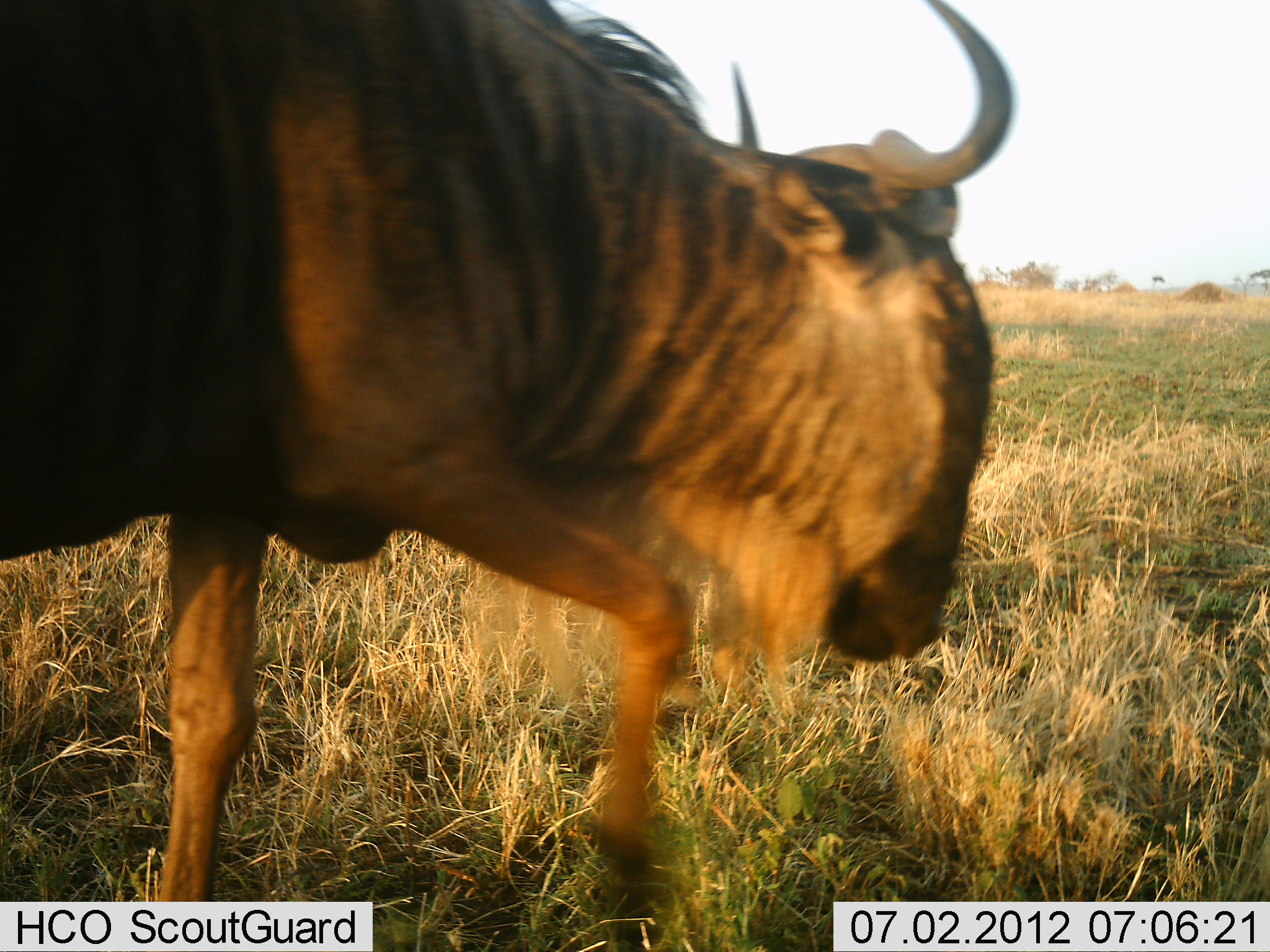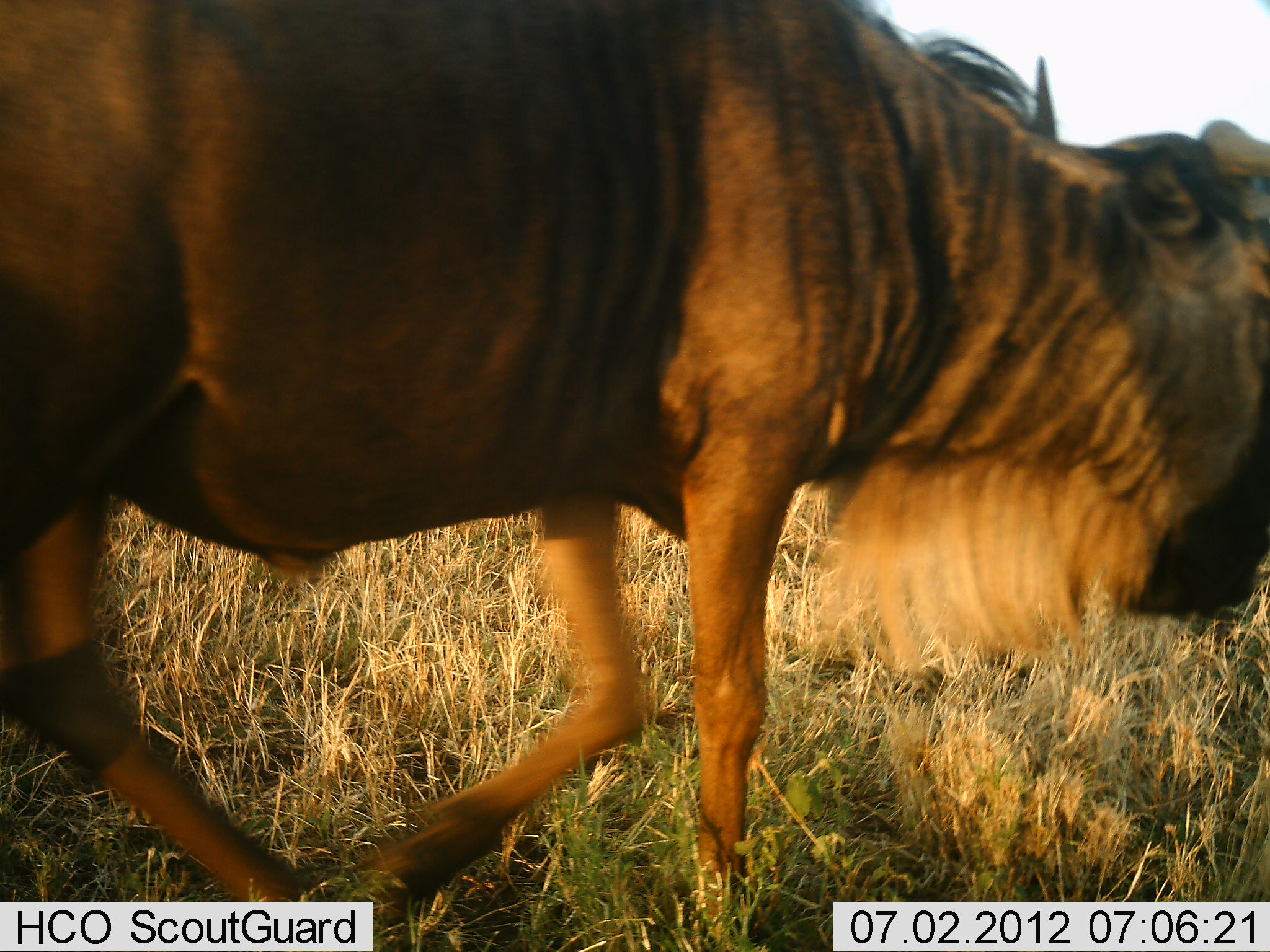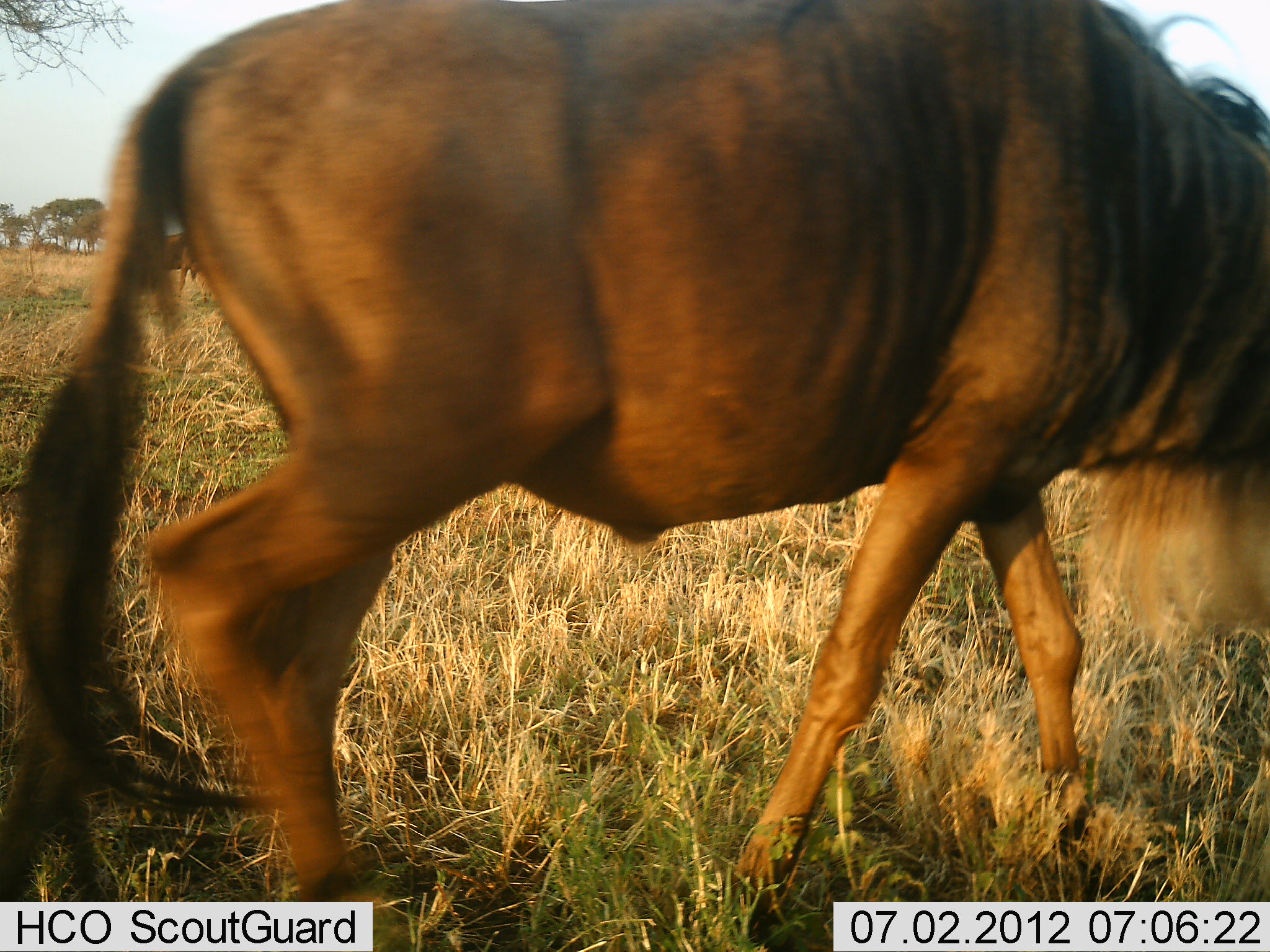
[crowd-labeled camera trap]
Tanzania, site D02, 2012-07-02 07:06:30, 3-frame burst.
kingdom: Animalia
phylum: Chordata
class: Mammalia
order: Artiodactyla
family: Bovidae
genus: Connochaetes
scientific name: Connochaetes taurinus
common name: blue wildebeest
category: wildebeest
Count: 1.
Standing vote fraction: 20%.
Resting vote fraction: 0%.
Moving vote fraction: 100%.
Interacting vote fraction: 0%.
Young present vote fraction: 0%.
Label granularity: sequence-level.